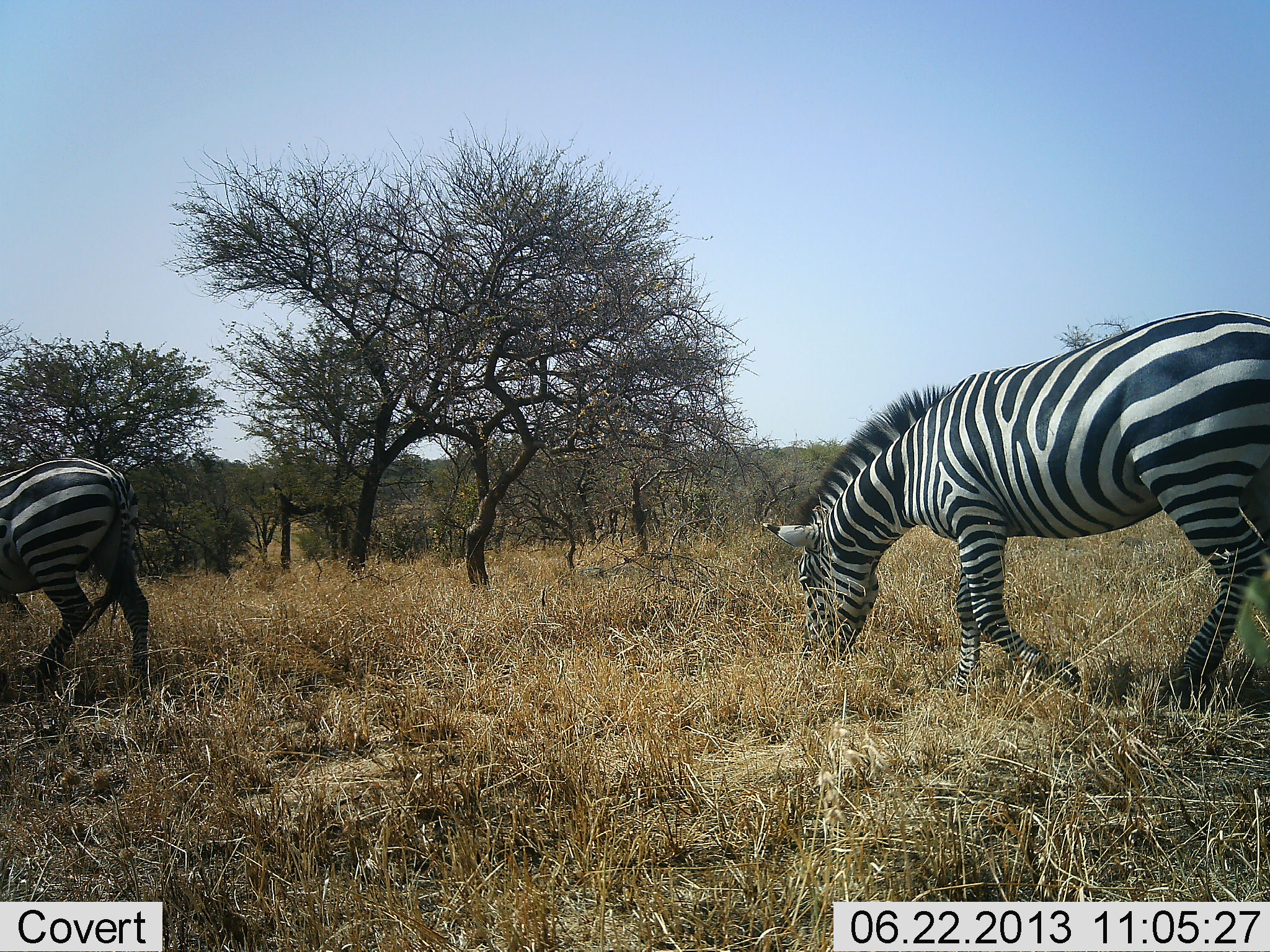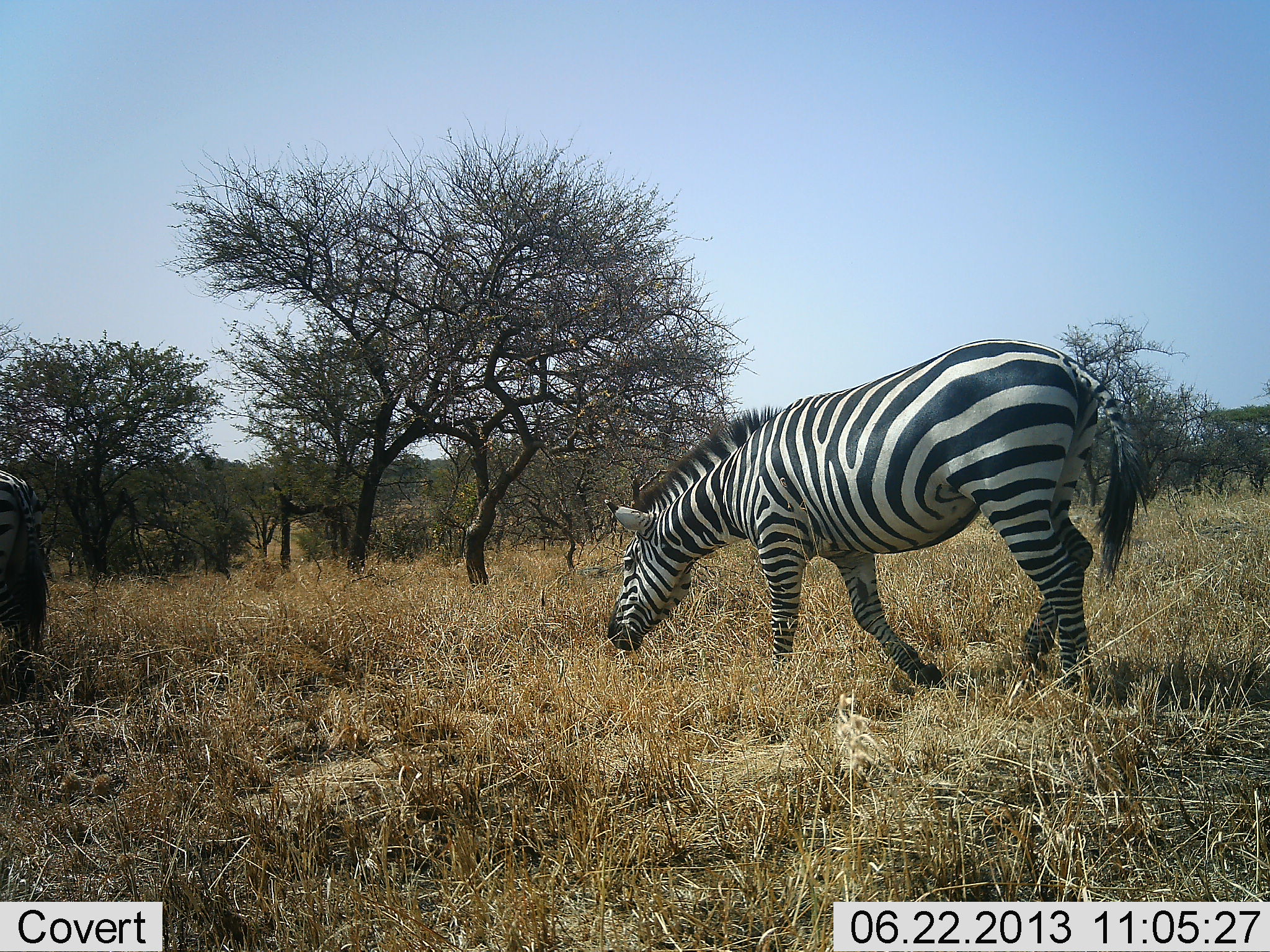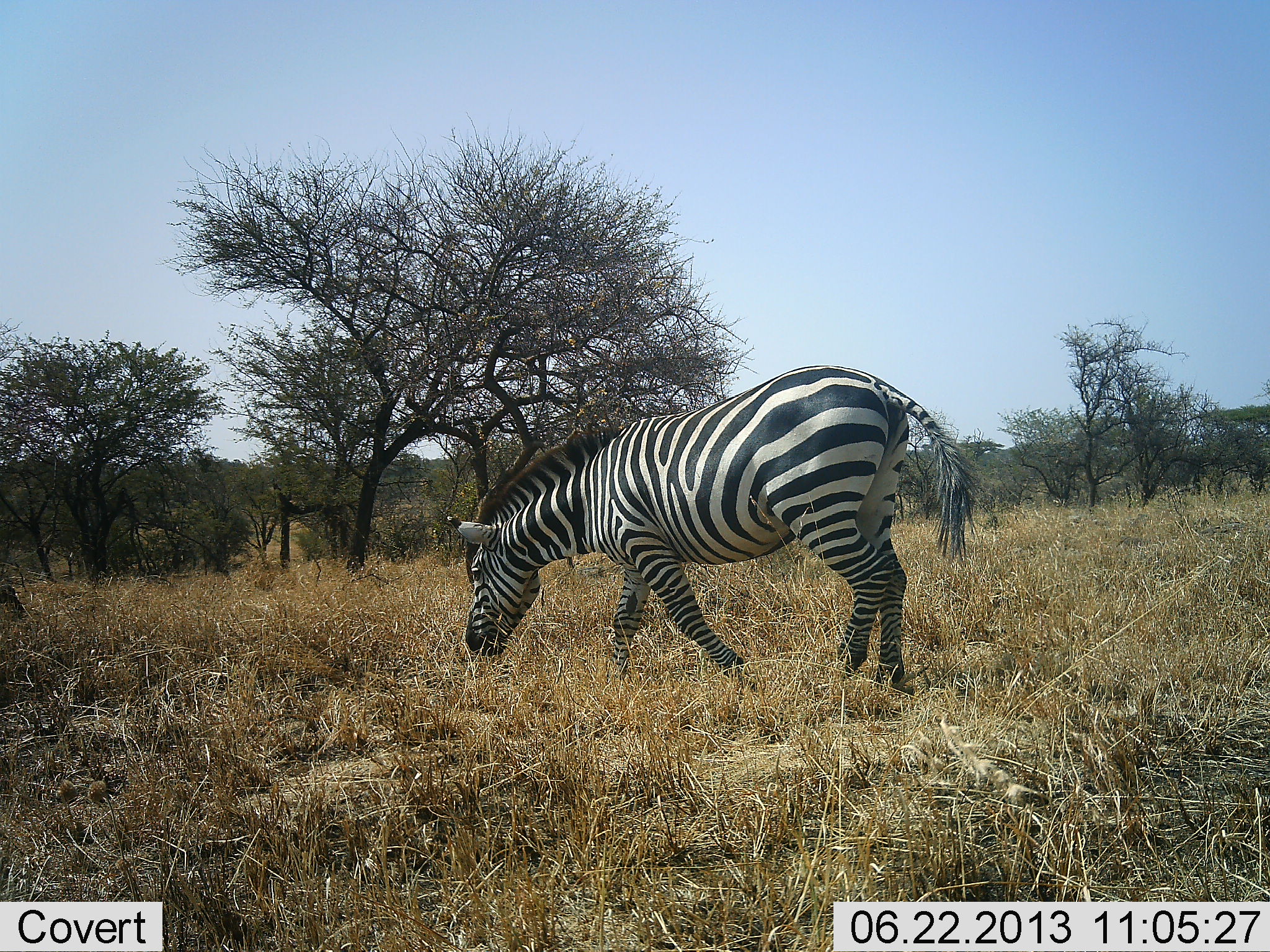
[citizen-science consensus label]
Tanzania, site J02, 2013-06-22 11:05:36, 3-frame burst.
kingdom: Animalia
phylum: Chordata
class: Mammalia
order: Perissodactyla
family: Equidae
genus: Equus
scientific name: Equus quagga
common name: plains zebra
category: zebra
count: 2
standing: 10%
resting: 0%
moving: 80%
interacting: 0%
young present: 0%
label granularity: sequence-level